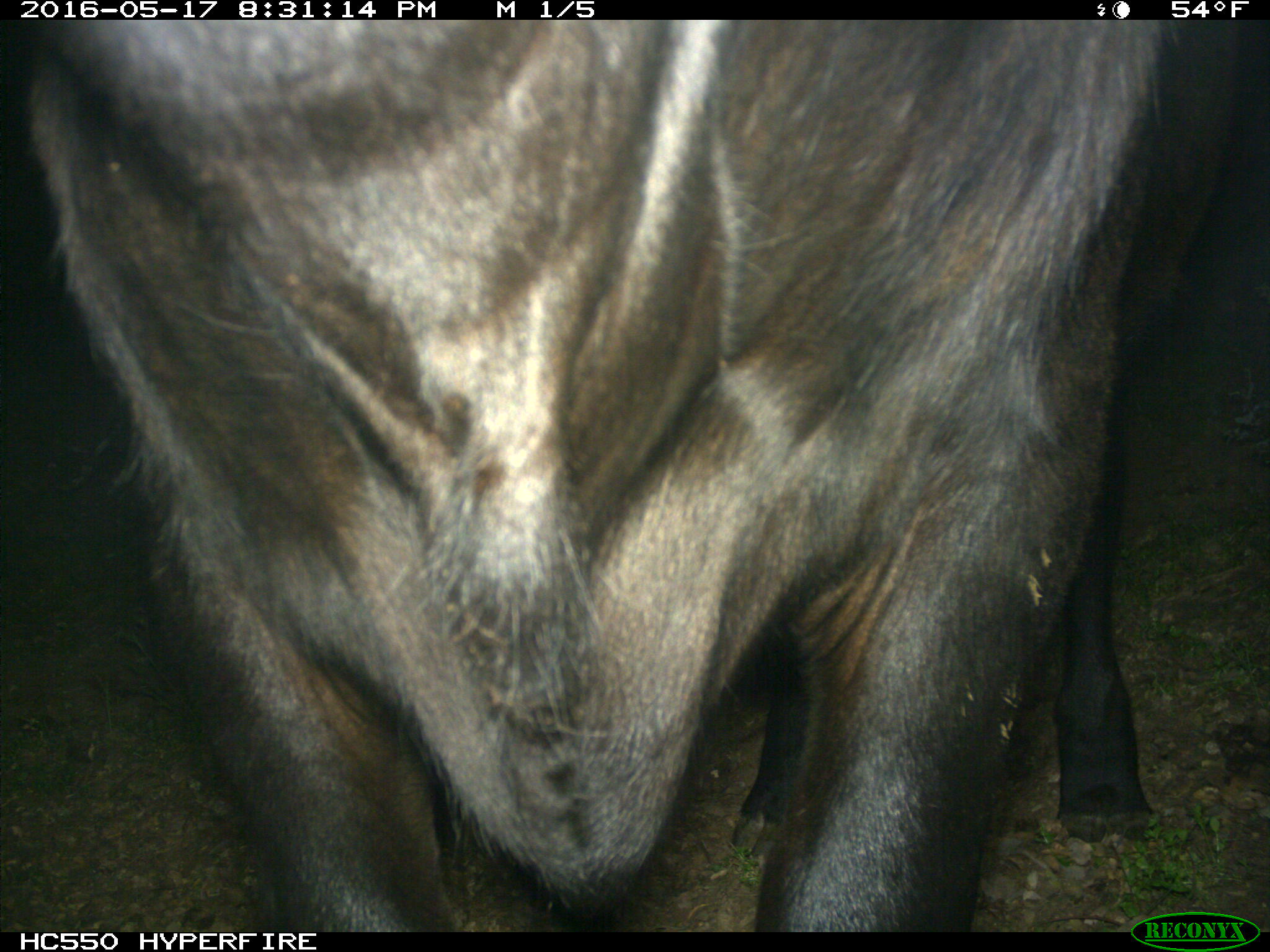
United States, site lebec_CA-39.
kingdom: Animalia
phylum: Chordata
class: Mammalia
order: Artiodactyla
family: Bovidae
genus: Bos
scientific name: Bos taurus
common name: domestic cow